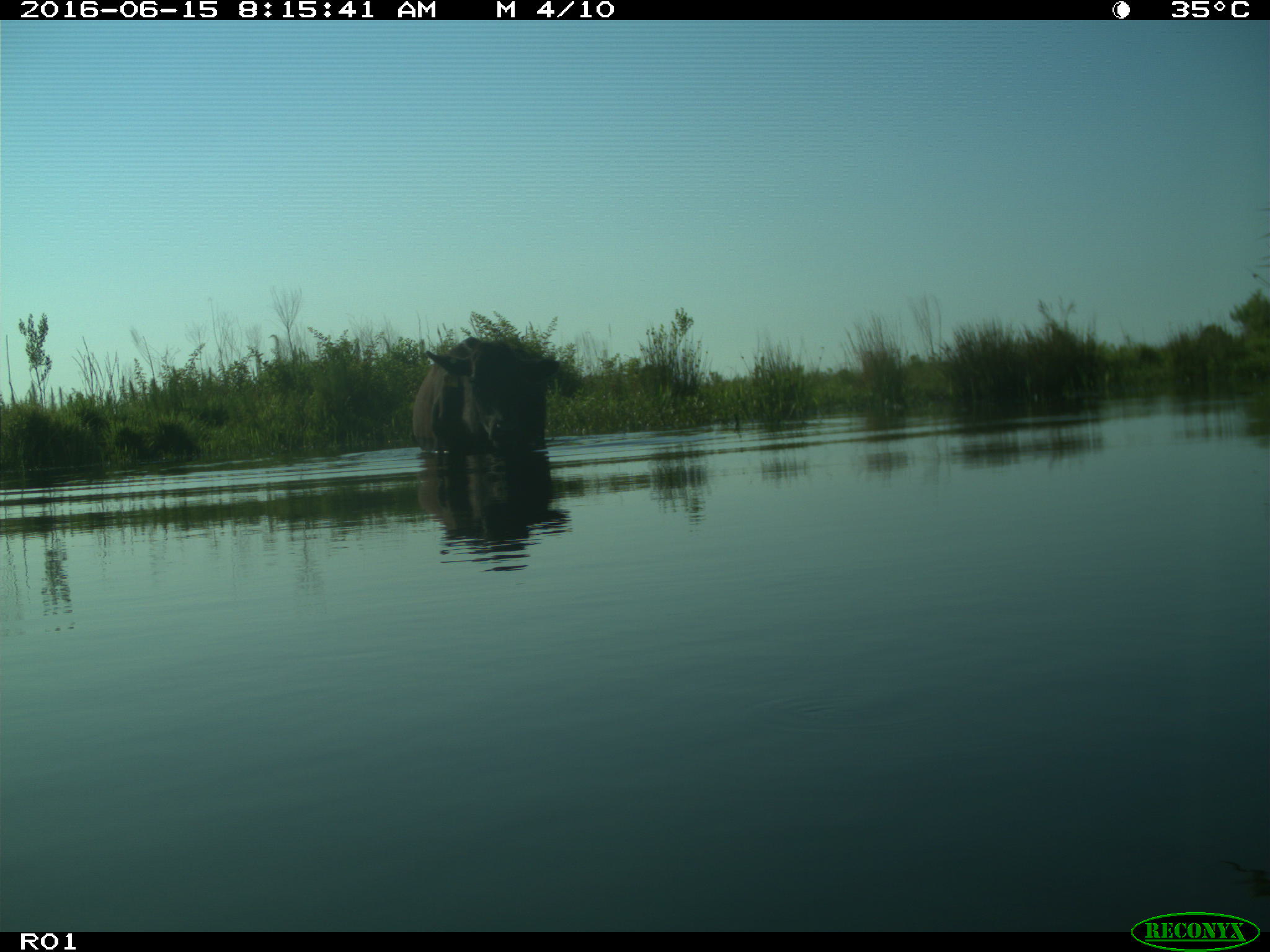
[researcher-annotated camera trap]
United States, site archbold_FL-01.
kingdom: Animalia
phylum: Chordata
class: Mammalia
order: Artiodactyla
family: Bovidae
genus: Bos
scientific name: Bos taurus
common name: domestic cow